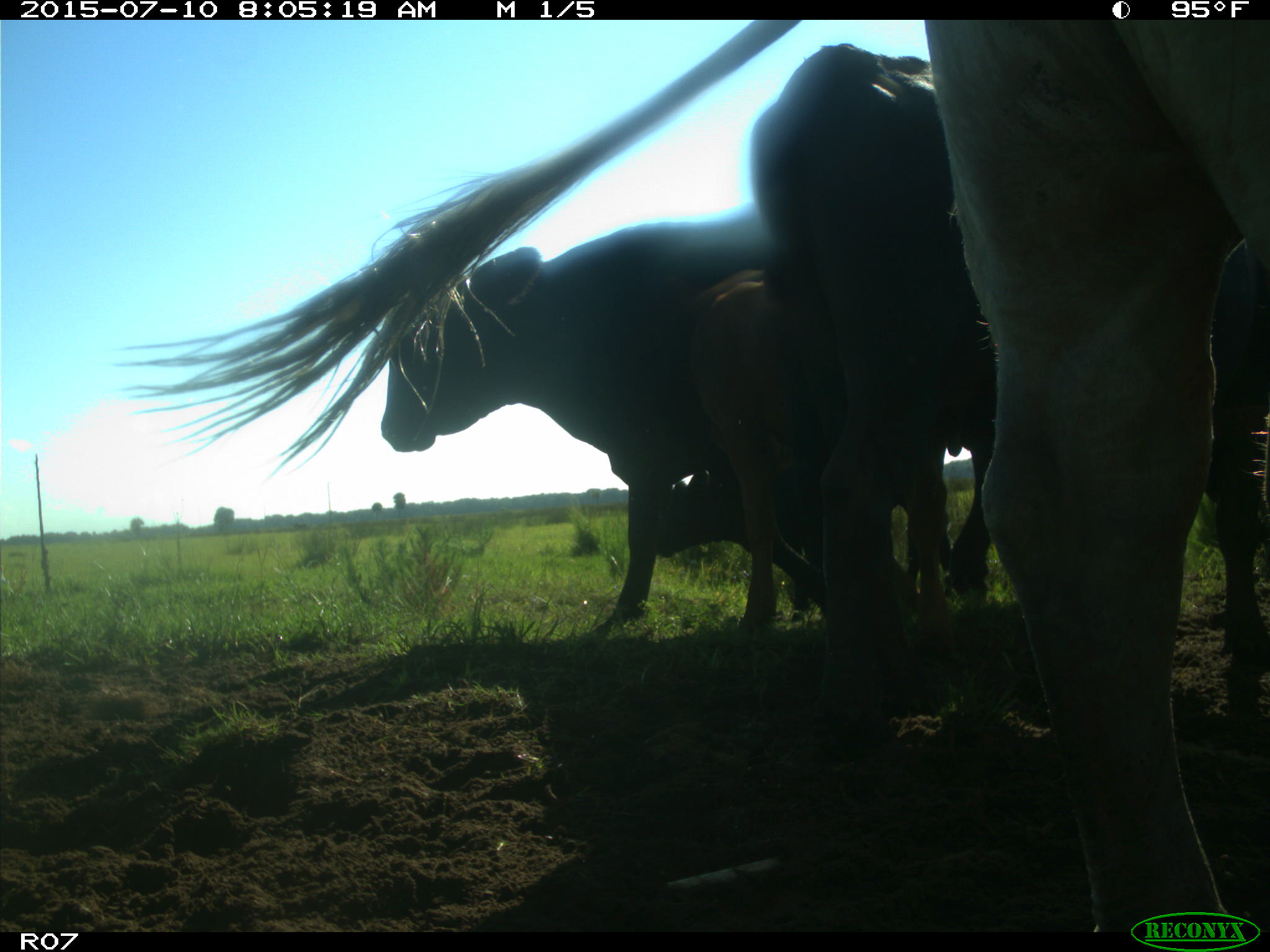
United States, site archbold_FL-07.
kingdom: Animalia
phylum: Chordata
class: Mammalia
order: Artiodactyla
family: Bovidae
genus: Bos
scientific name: Bos taurus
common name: domestic cow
Bos taurus (domestic cow).